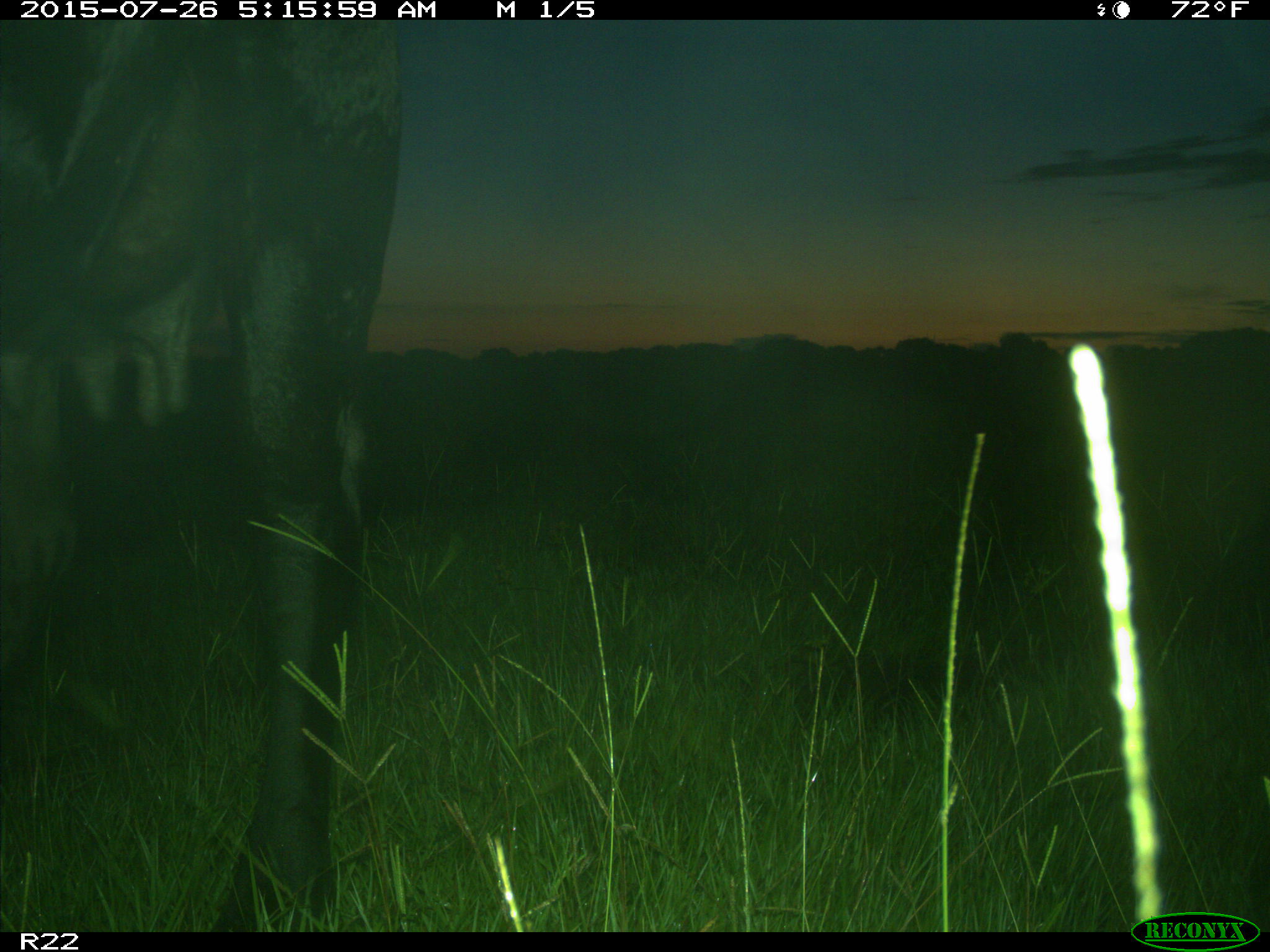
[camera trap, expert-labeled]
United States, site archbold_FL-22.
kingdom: Animalia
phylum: Chordata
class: Mammalia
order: Artiodactyla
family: Bovidae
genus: Bos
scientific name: Bos taurus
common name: domestic cow